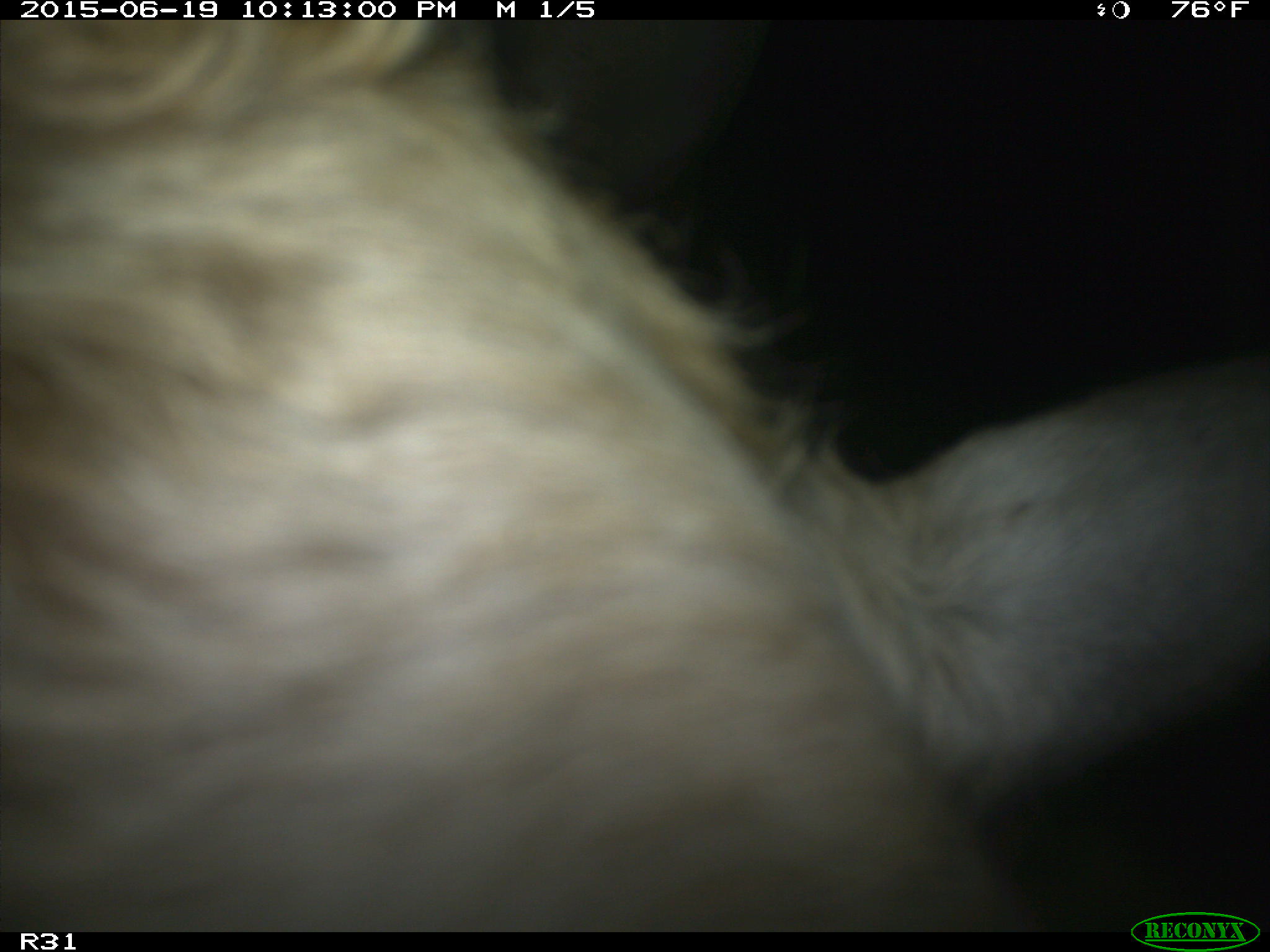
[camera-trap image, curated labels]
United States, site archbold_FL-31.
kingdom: Animalia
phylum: Chordata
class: Mammalia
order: Artiodactyla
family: Bovidae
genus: Bos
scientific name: Bos taurus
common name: domestic cow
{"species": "Bos taurus (domestic cow)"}